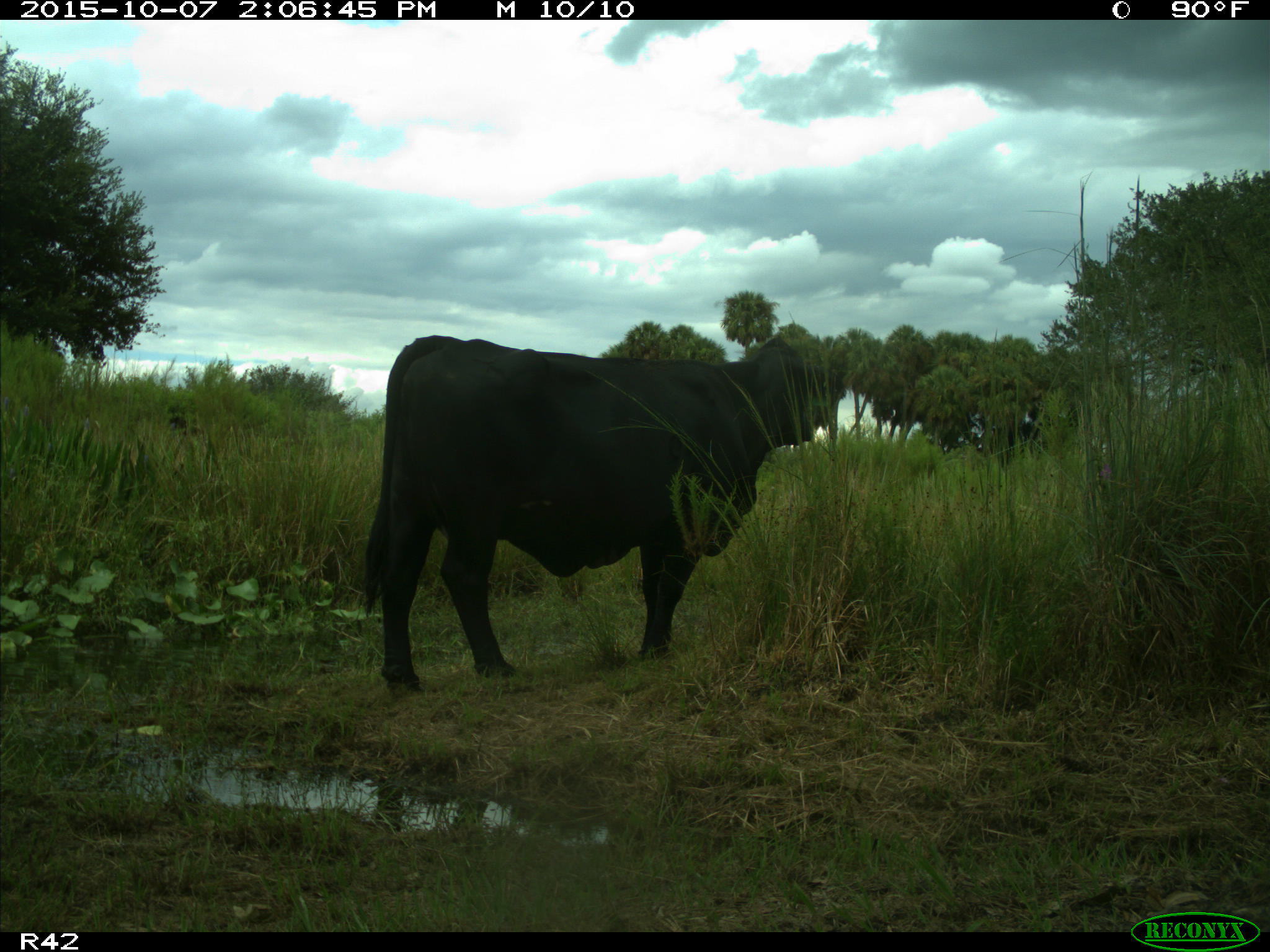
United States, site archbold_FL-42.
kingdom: Animalia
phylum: Chordata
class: Mammalia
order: Artiodactyla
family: Bovidae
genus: Bos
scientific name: Bos taurus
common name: domestic cow